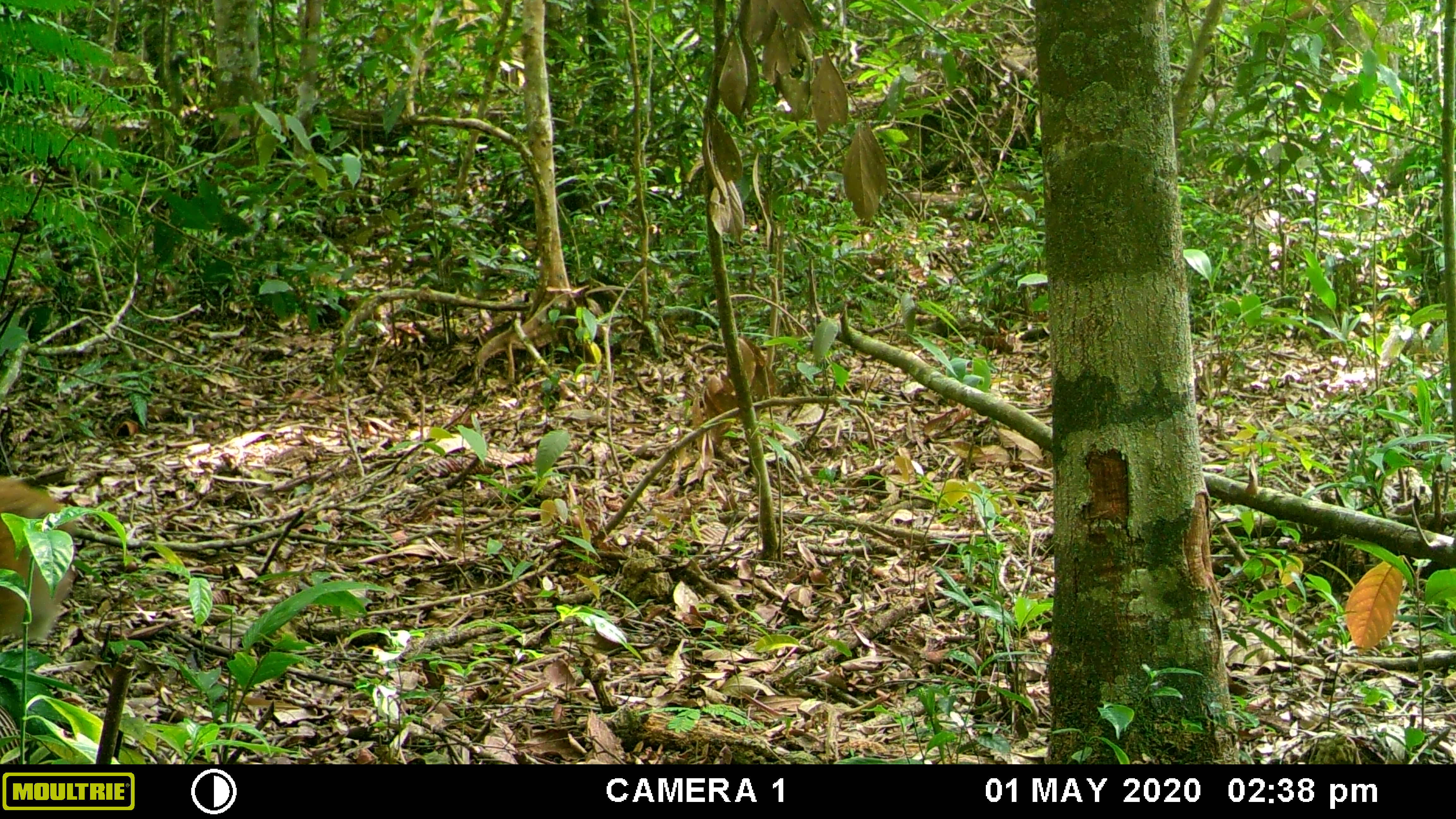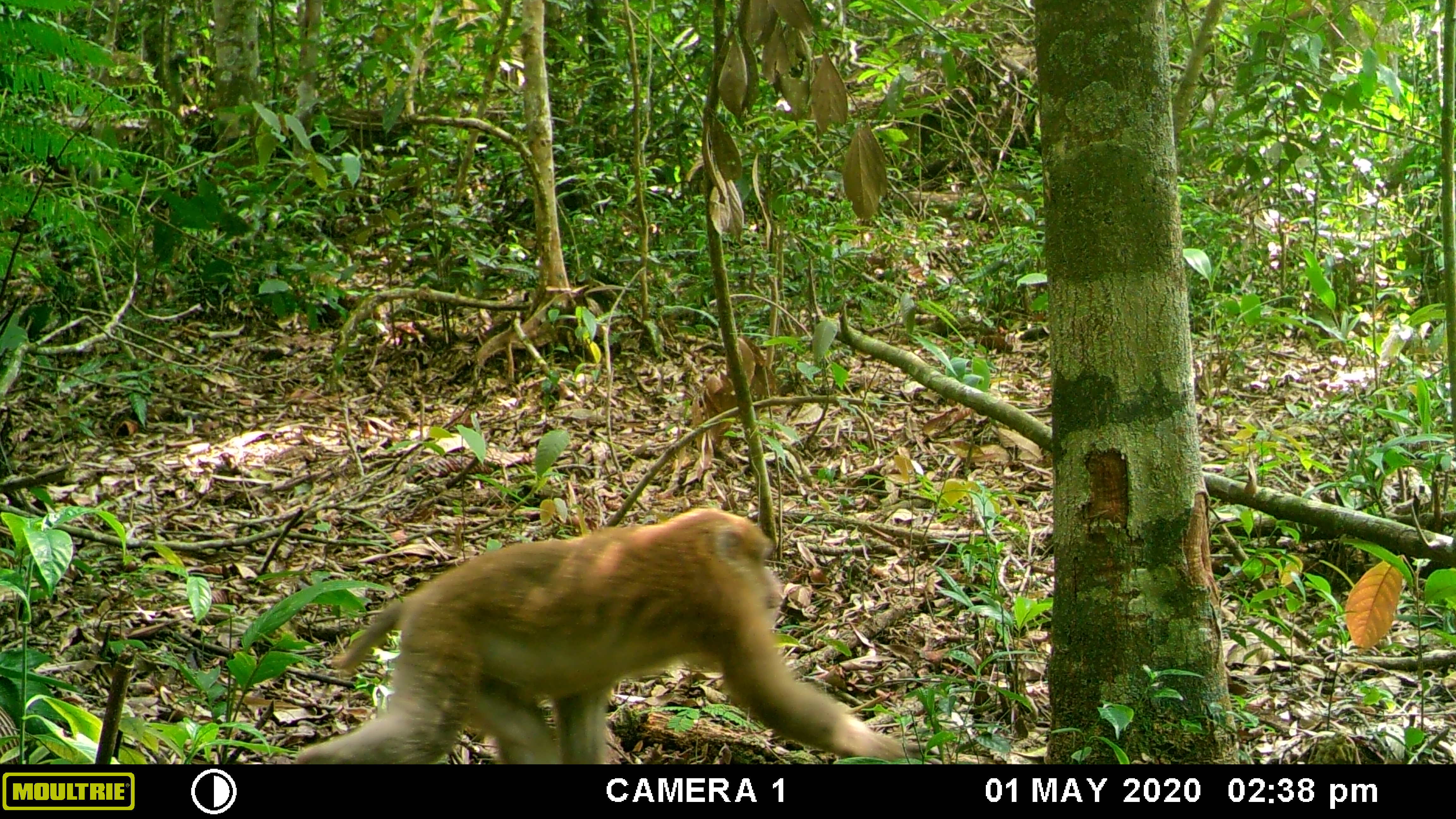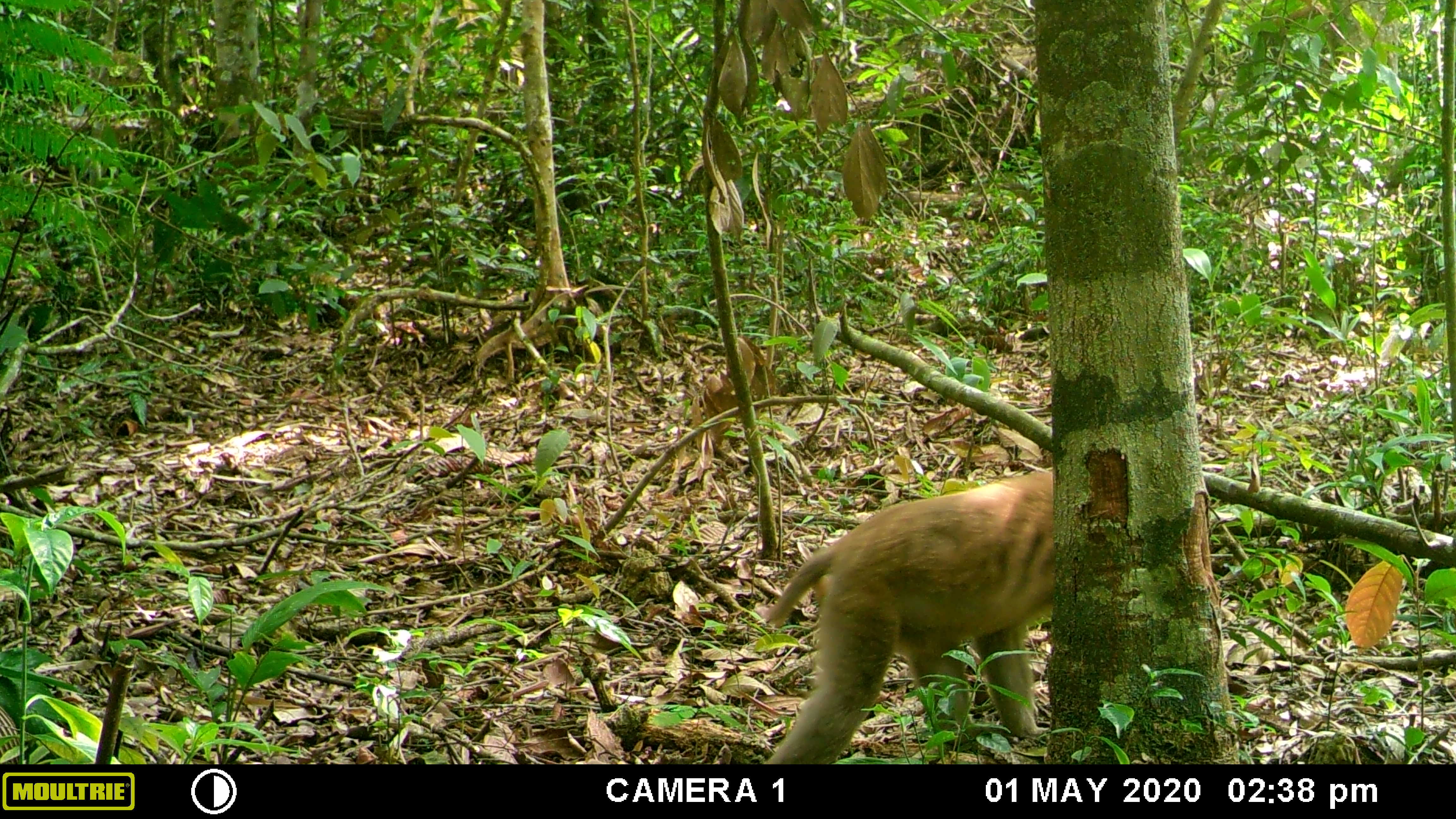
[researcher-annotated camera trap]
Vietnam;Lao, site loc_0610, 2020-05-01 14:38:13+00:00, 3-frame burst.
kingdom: Animalia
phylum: Chordata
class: Mammalia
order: Primates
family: Cercopithecidae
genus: Macaca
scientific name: Macaca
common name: macaques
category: assam or rhesus macaque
Assam or rhesus macaque (macaques) (Macaca). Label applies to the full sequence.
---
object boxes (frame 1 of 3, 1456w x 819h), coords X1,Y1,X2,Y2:
assam or rhesus macaque: 0,472,80,648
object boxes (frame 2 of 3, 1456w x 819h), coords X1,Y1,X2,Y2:
assam or rhesus macaque: 289,506,943,763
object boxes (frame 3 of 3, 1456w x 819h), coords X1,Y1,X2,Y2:
assam or rhesus macaque: 759,467,1055,764